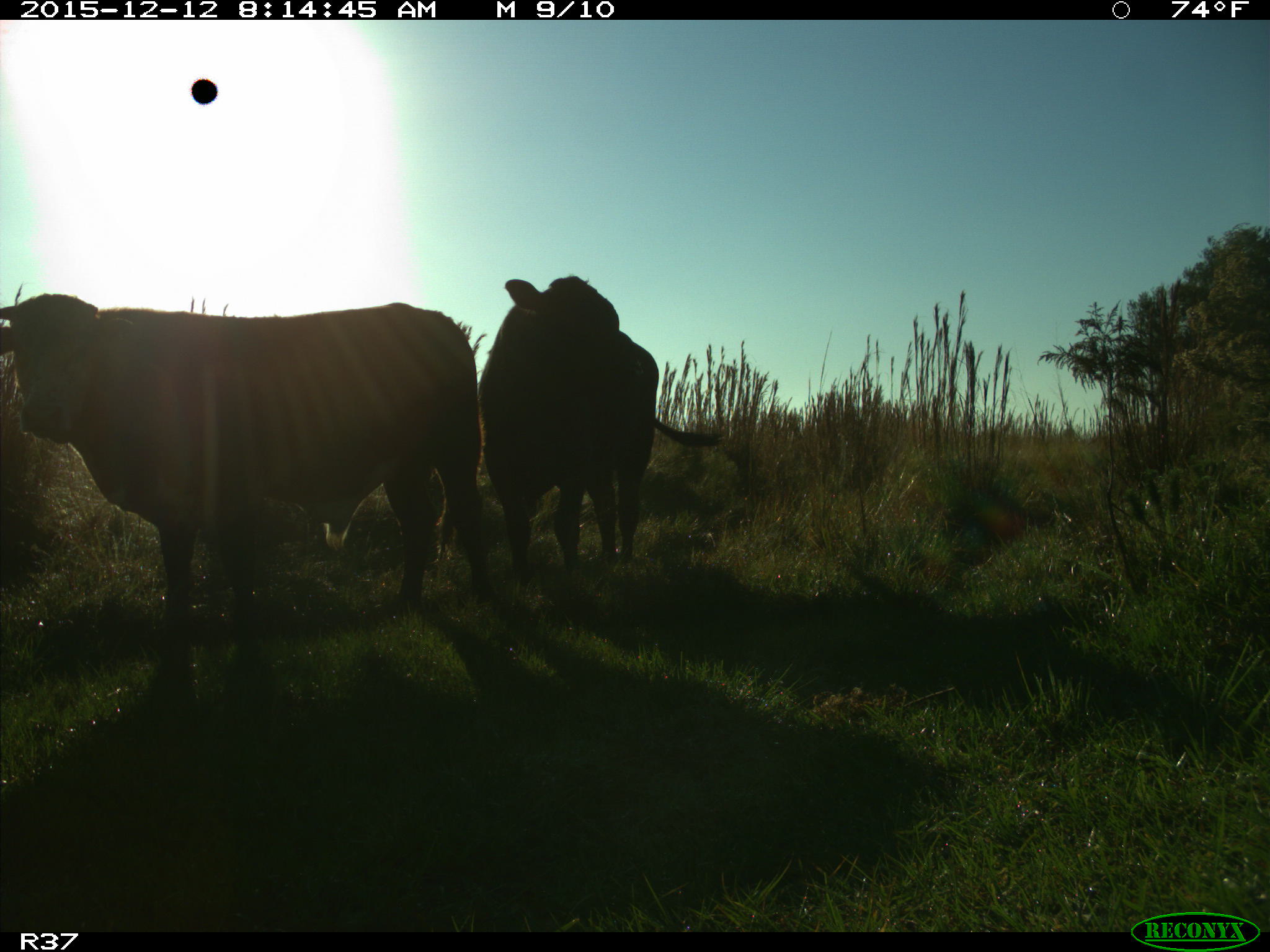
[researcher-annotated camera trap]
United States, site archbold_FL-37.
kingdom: Animalia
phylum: Chordata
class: Mammalia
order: Artiodactyla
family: Bovidae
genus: Bos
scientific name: Bos taurus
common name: domestic cow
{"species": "Bos taurus (domestic cow)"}